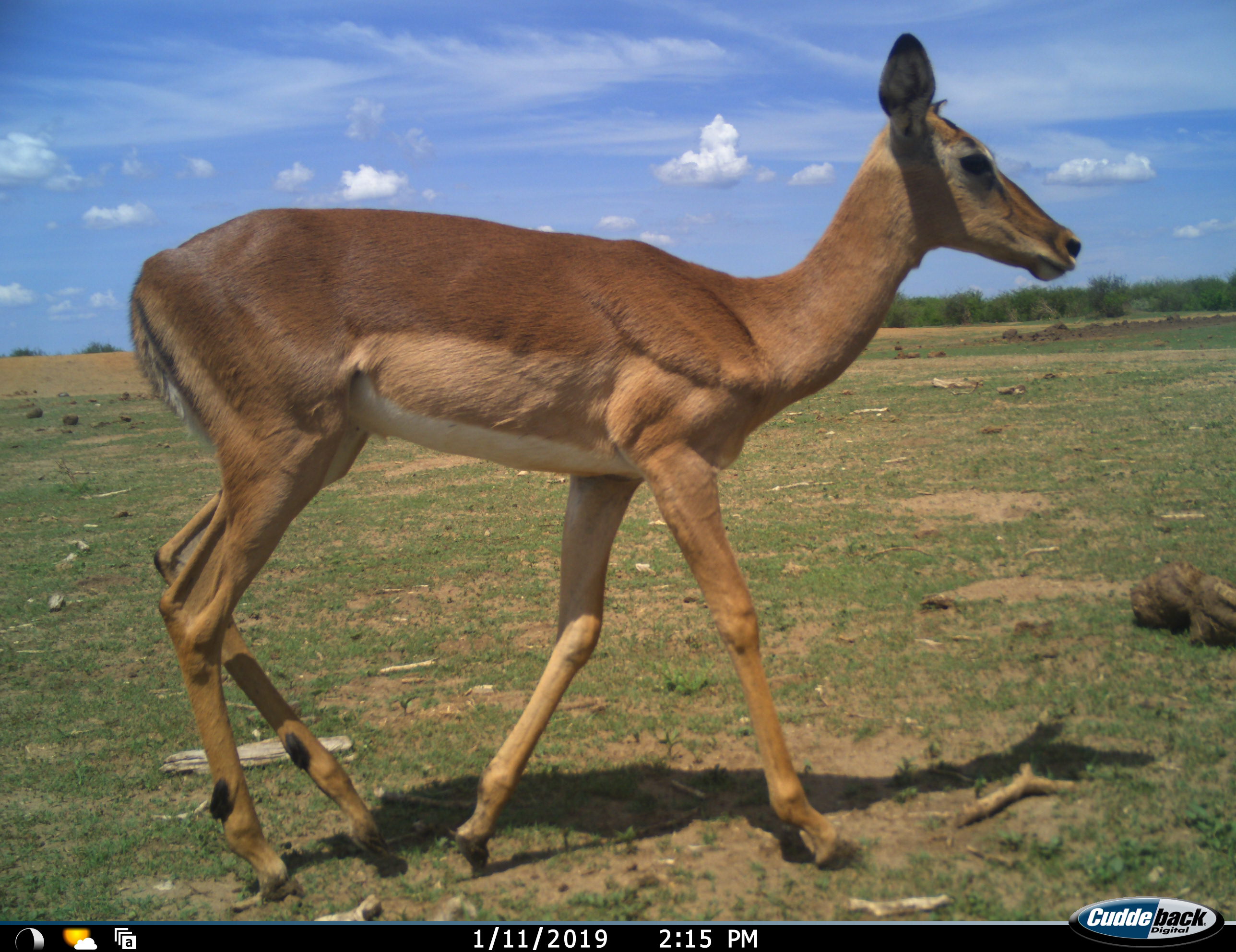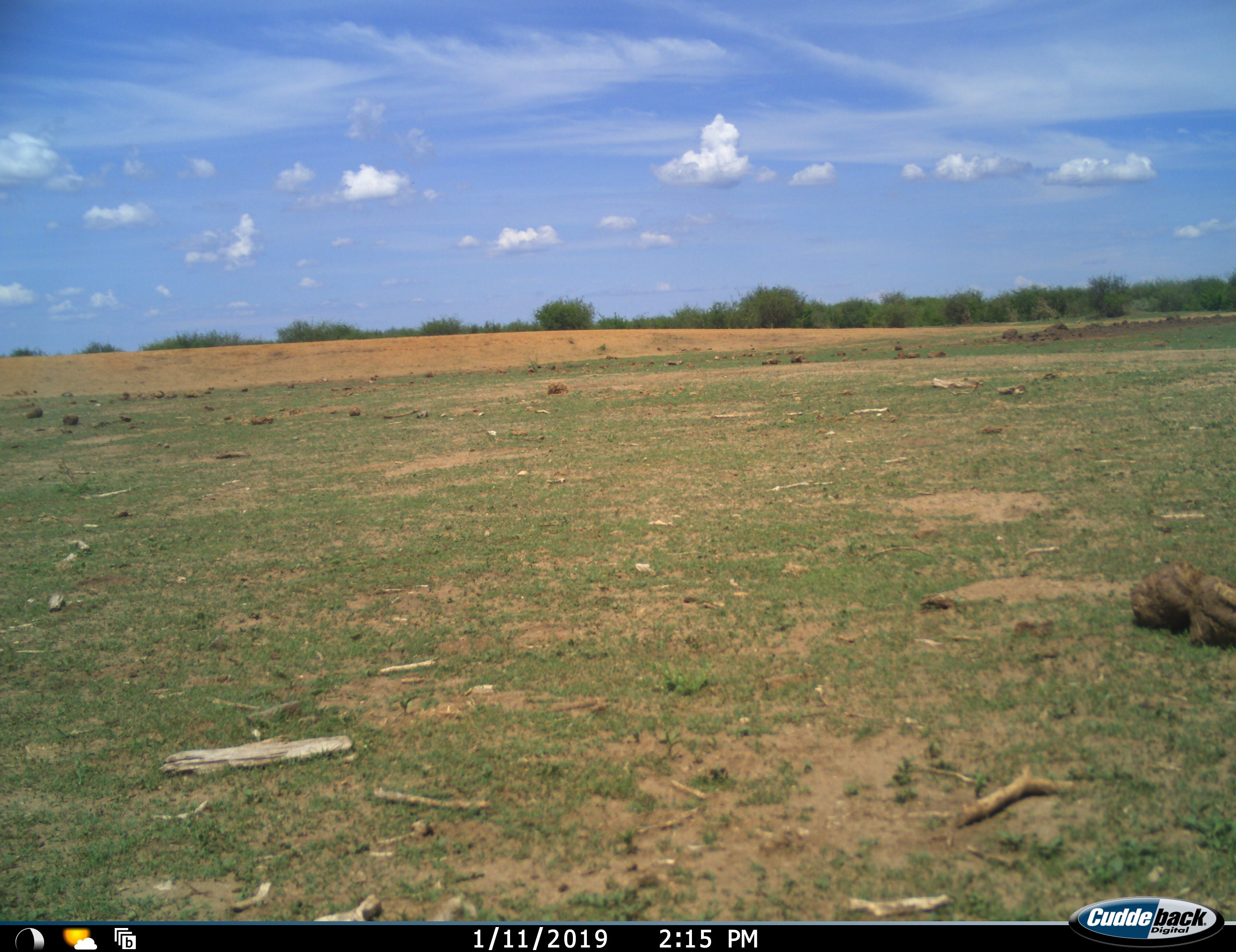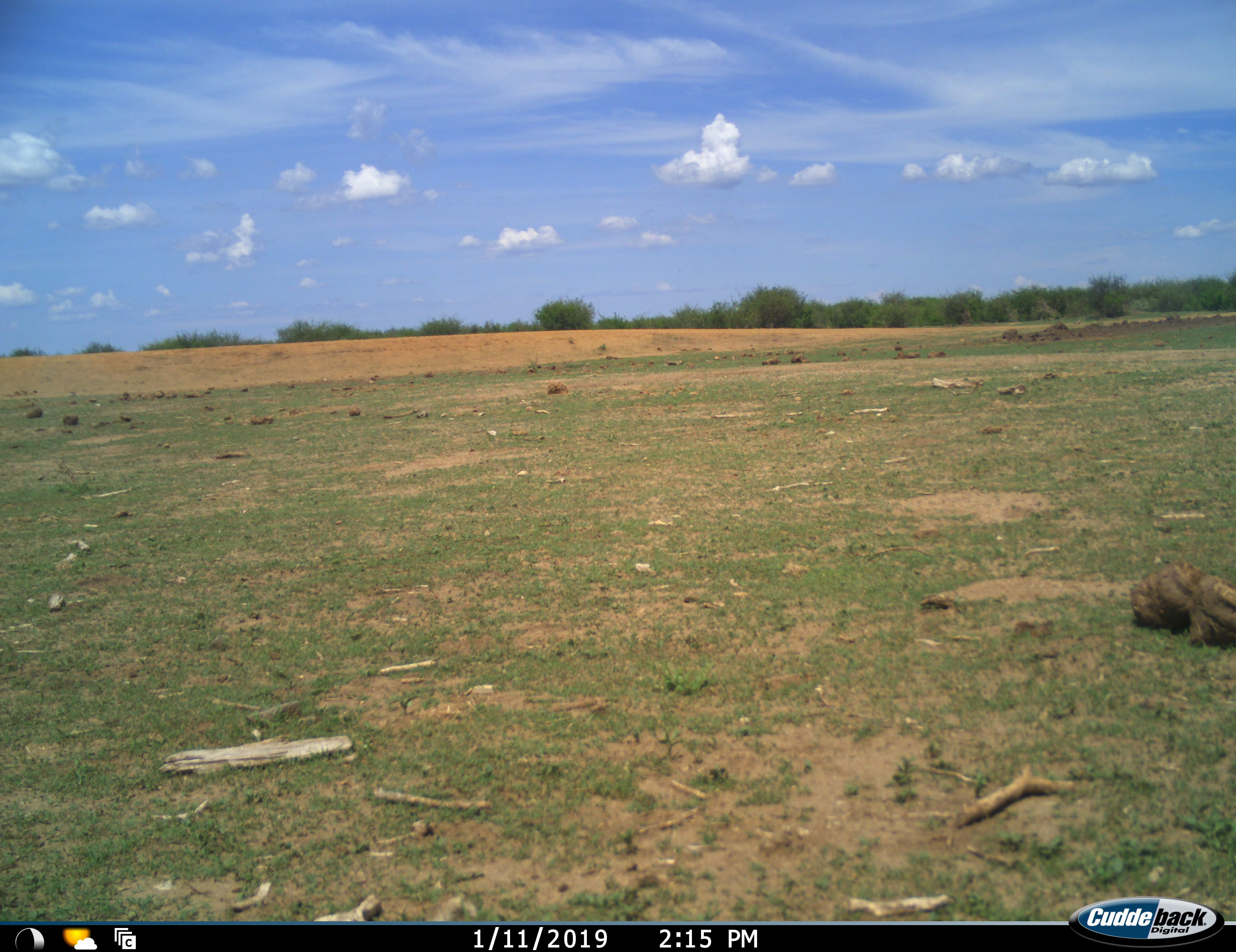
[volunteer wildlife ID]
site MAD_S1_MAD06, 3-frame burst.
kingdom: Animalia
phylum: Chordata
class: Mammalia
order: Artiodactyla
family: Bovidae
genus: Aepyceros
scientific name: Aepyceros melampus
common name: impala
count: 1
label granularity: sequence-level